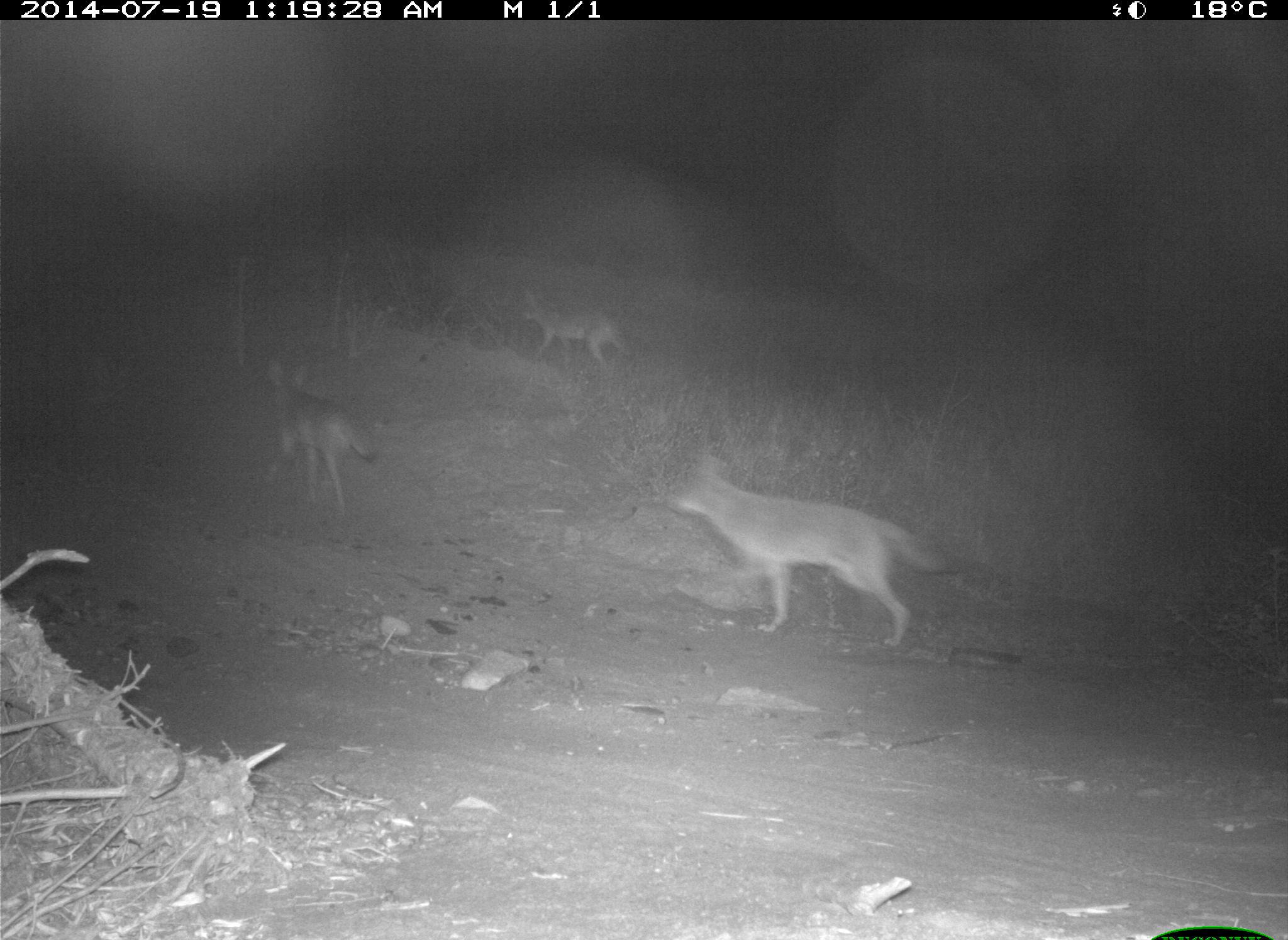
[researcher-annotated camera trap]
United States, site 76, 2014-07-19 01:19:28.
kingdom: Animalia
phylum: Chordata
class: Mammalia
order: Carnivora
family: Canidae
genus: Canis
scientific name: Canis latrans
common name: coyote